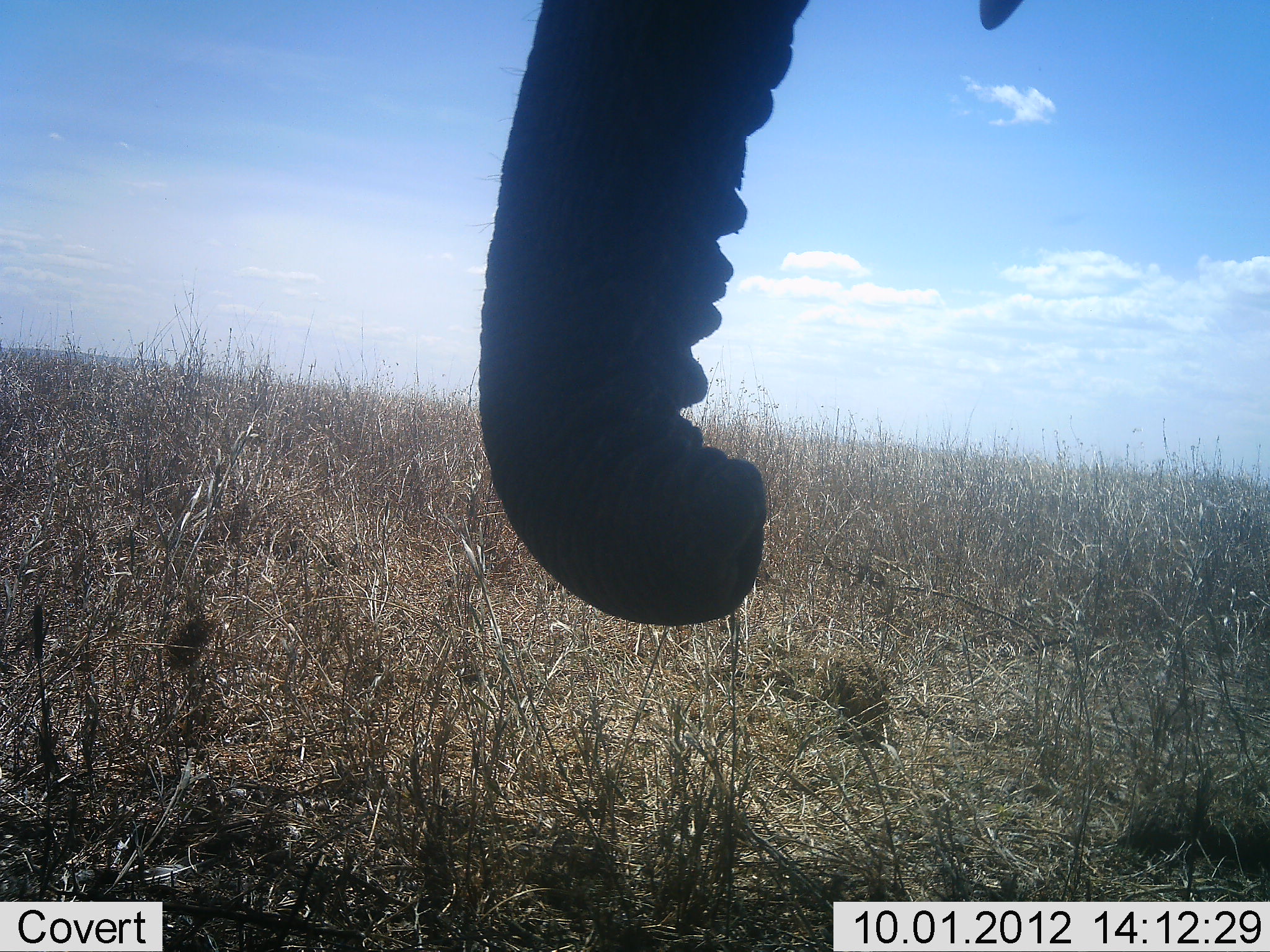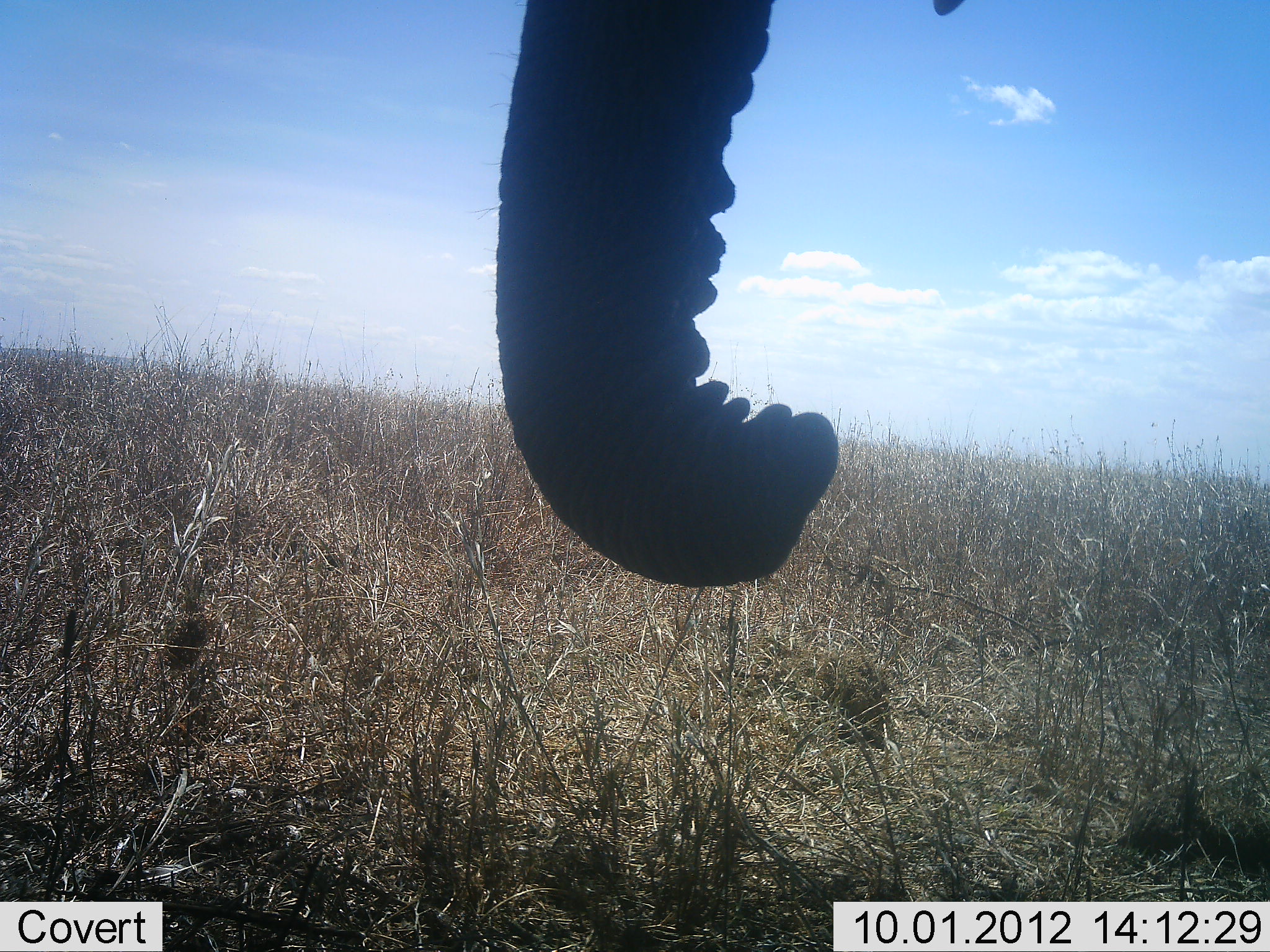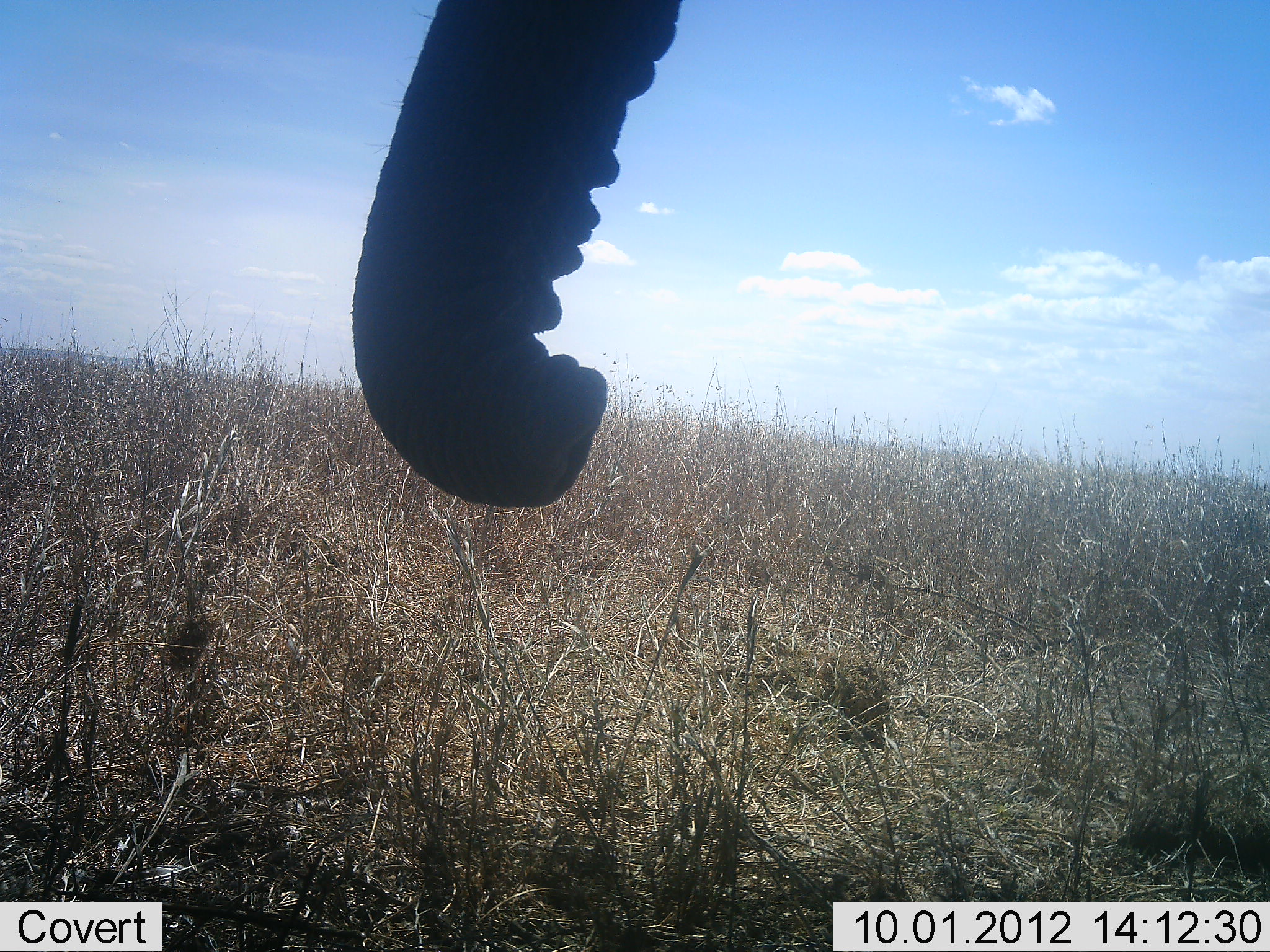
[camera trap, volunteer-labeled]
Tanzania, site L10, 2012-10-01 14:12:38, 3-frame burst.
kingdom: Animalia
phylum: Chordata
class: Mammalia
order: Proboscidea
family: Elephantidae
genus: Loxodonta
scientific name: Loxodonta africana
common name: african bush elephant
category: elephant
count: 1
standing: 100%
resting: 0%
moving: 0%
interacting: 0%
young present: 0%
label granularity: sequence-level